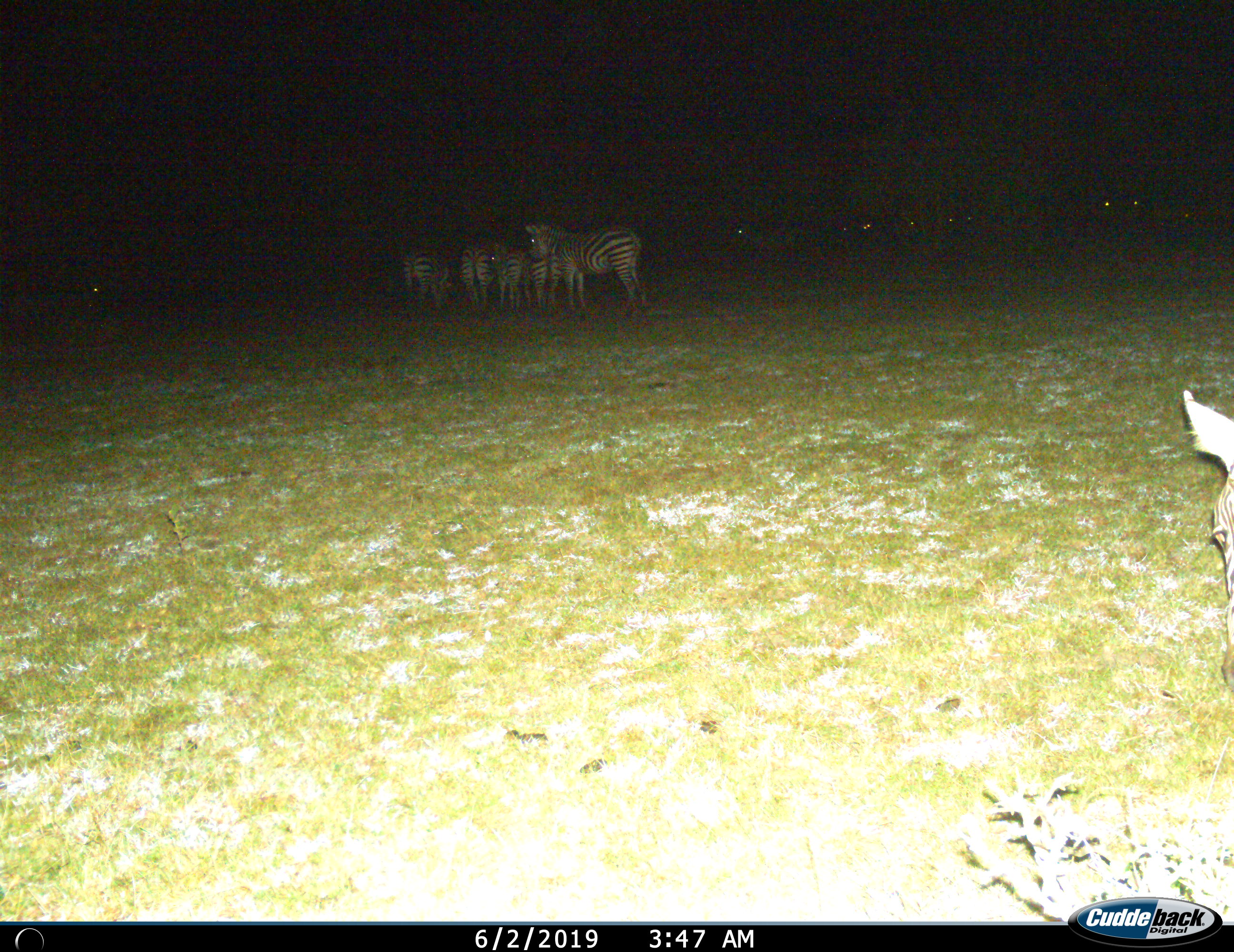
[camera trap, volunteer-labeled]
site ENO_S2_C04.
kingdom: Animalia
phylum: Chordata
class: Mammalia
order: Perissodactyla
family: Equidae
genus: Equus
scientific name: Equus quagga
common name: plains zebra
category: zebraplains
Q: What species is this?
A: Zebraplains (plains zebra) (Equus quagga).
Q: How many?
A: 7.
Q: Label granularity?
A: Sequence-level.